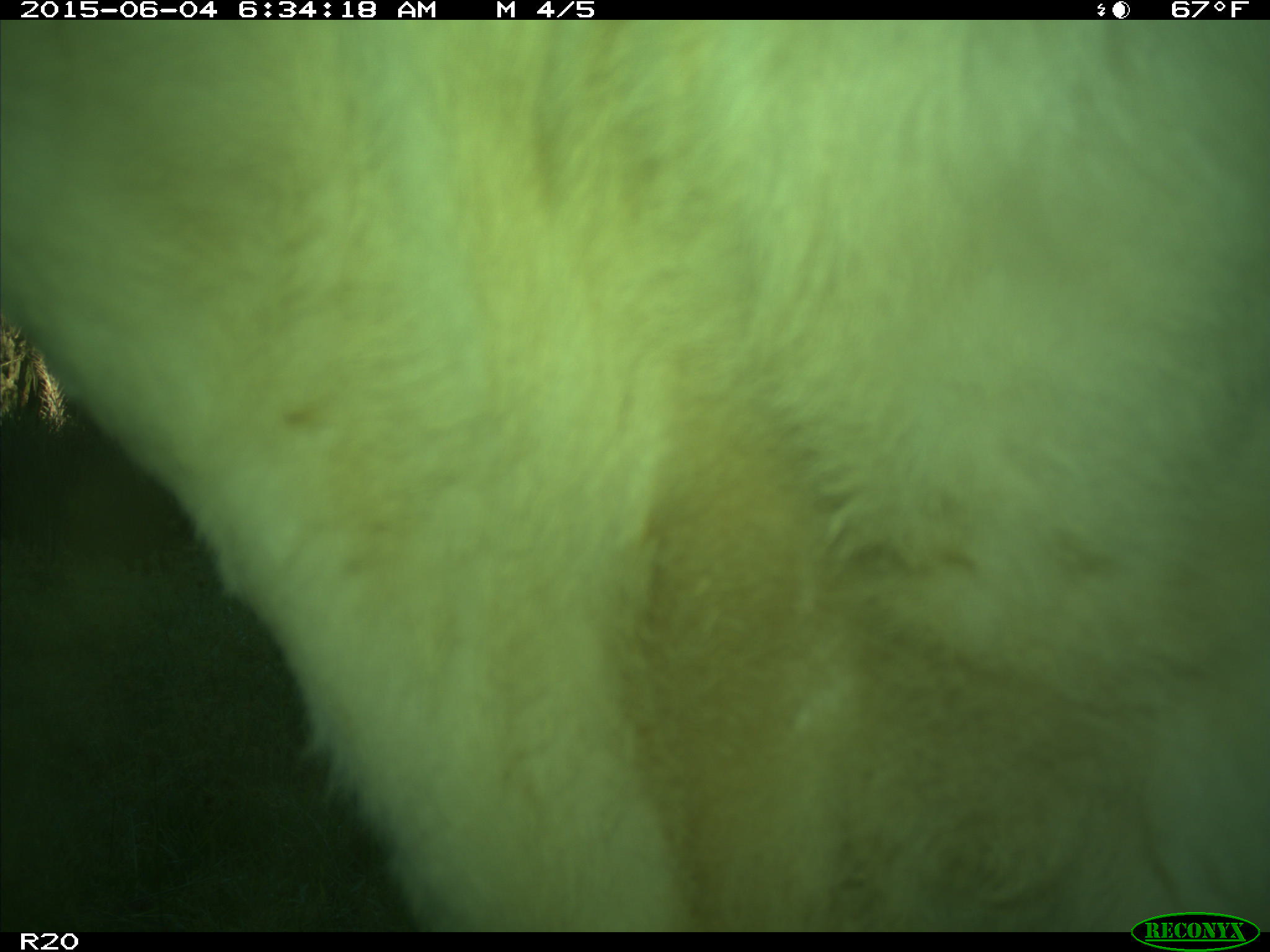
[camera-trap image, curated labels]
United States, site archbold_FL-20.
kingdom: Animalia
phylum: Chordata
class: Mammalia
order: Artiodactyla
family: Bovidae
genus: Bos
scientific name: Bos taurus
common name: domestic cow